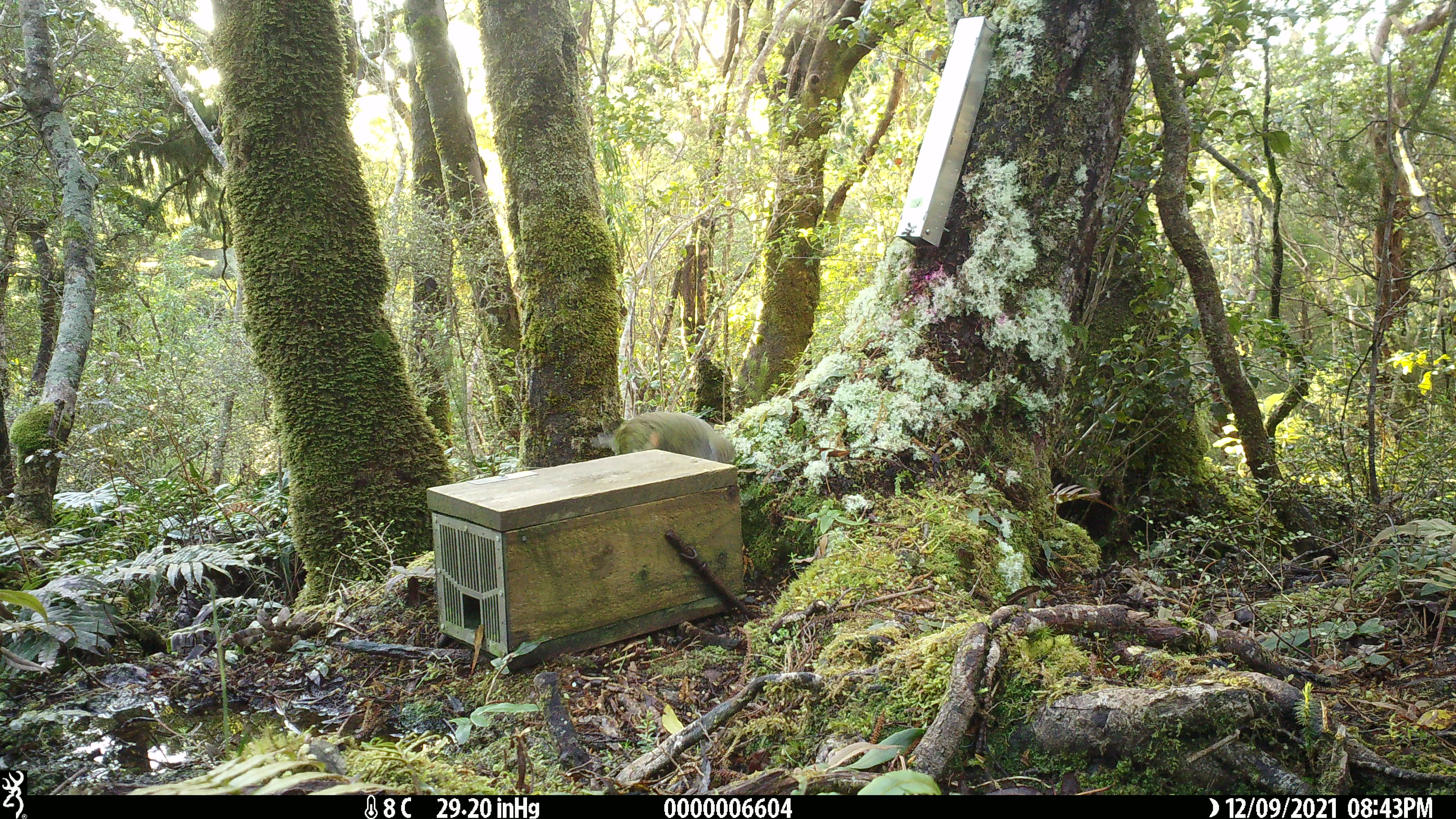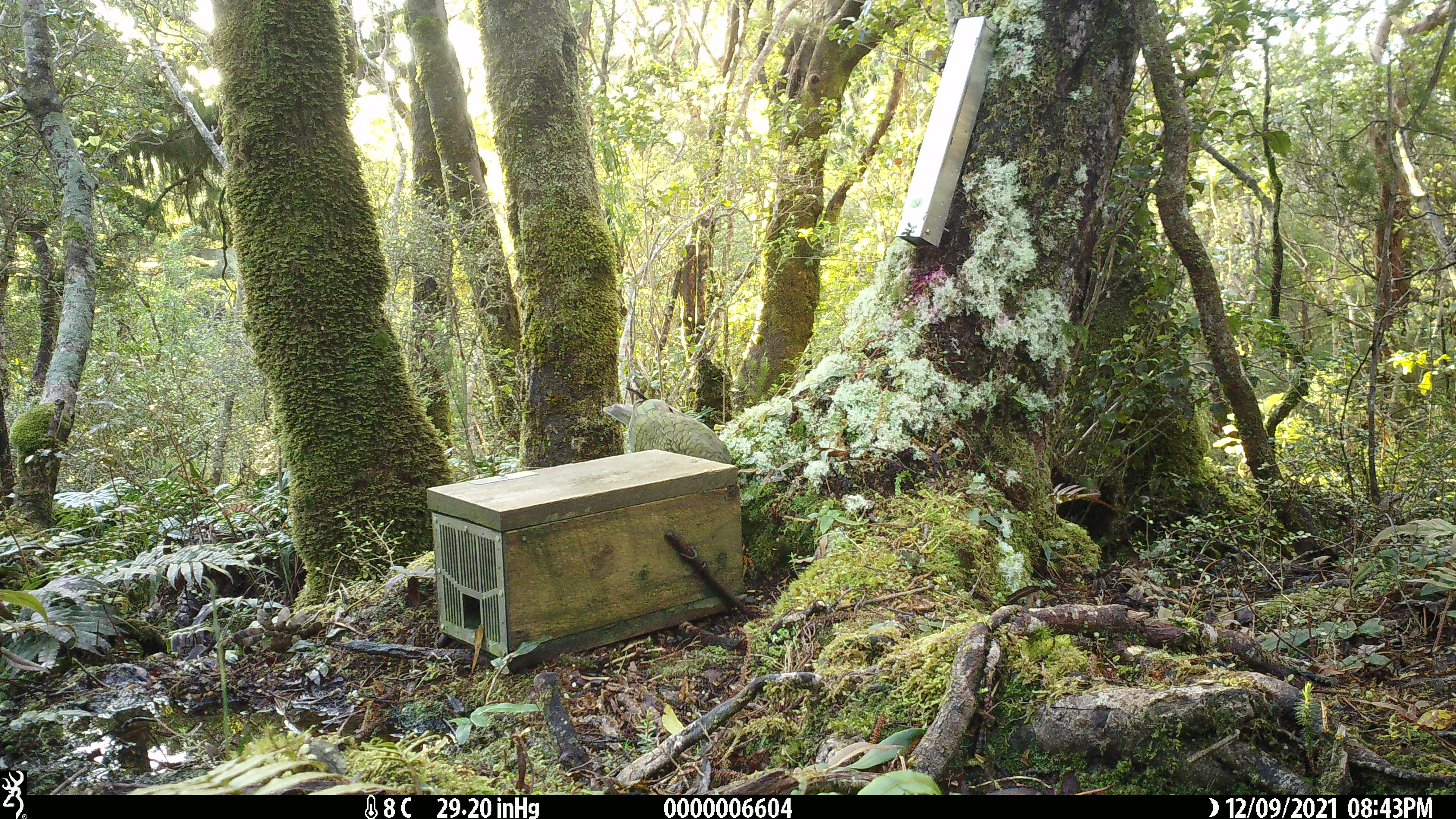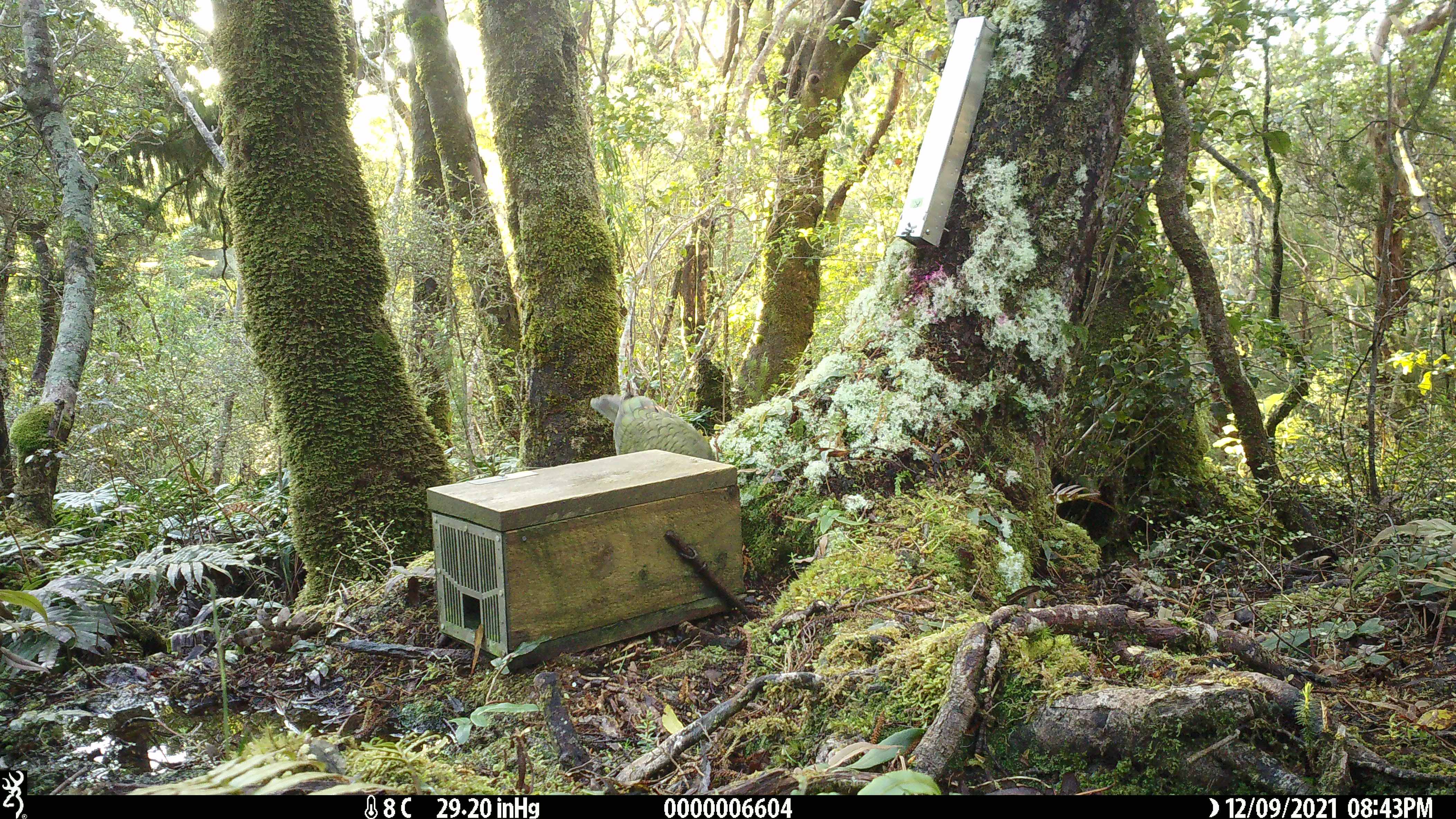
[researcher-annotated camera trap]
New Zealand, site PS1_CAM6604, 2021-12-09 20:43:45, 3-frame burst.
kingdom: Animalia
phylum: Chordata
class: Aves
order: Psittaciformes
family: Strigopidae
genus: Nestor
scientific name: Nestor notabilis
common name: kea